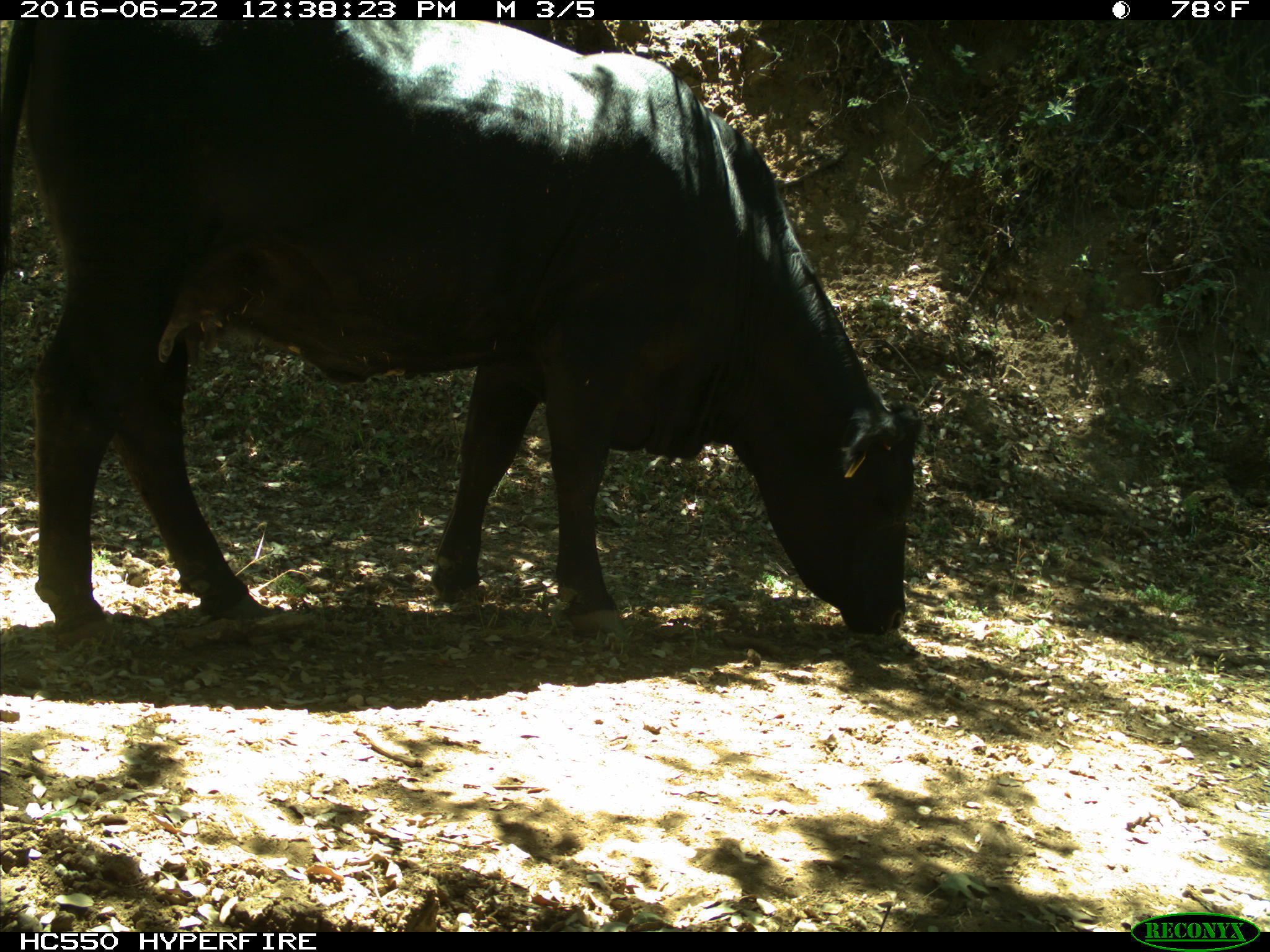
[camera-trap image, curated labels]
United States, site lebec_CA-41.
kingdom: Animalia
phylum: Chordata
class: Mammalia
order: Artiodactyla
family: Bovidae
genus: Bos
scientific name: Bos taurus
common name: domestic cow